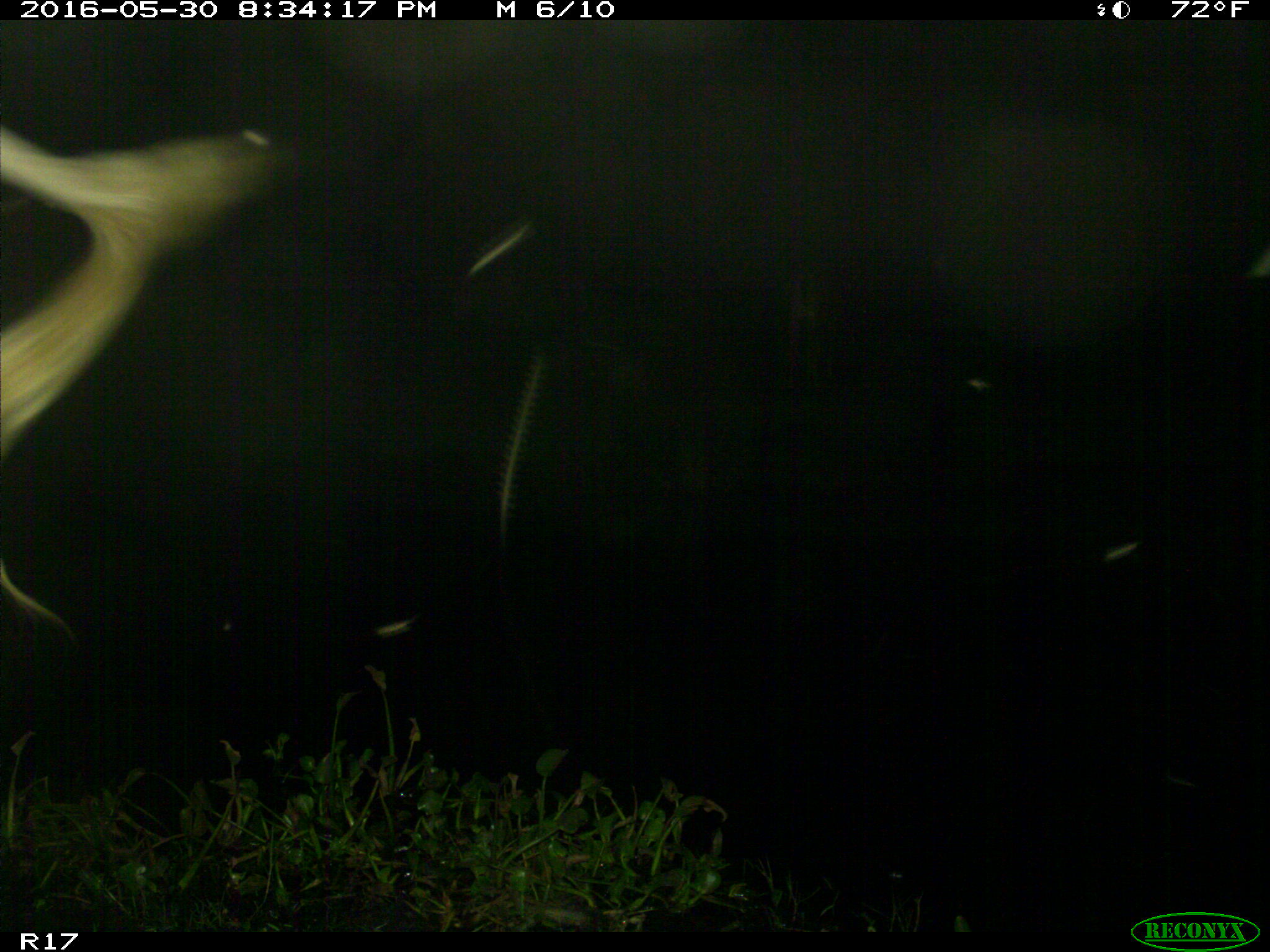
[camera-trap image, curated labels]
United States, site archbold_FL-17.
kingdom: Animalia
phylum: Chordata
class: Mammalia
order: Artiodactyla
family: Bovidae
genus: Bos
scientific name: Bos taurus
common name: domestic cow